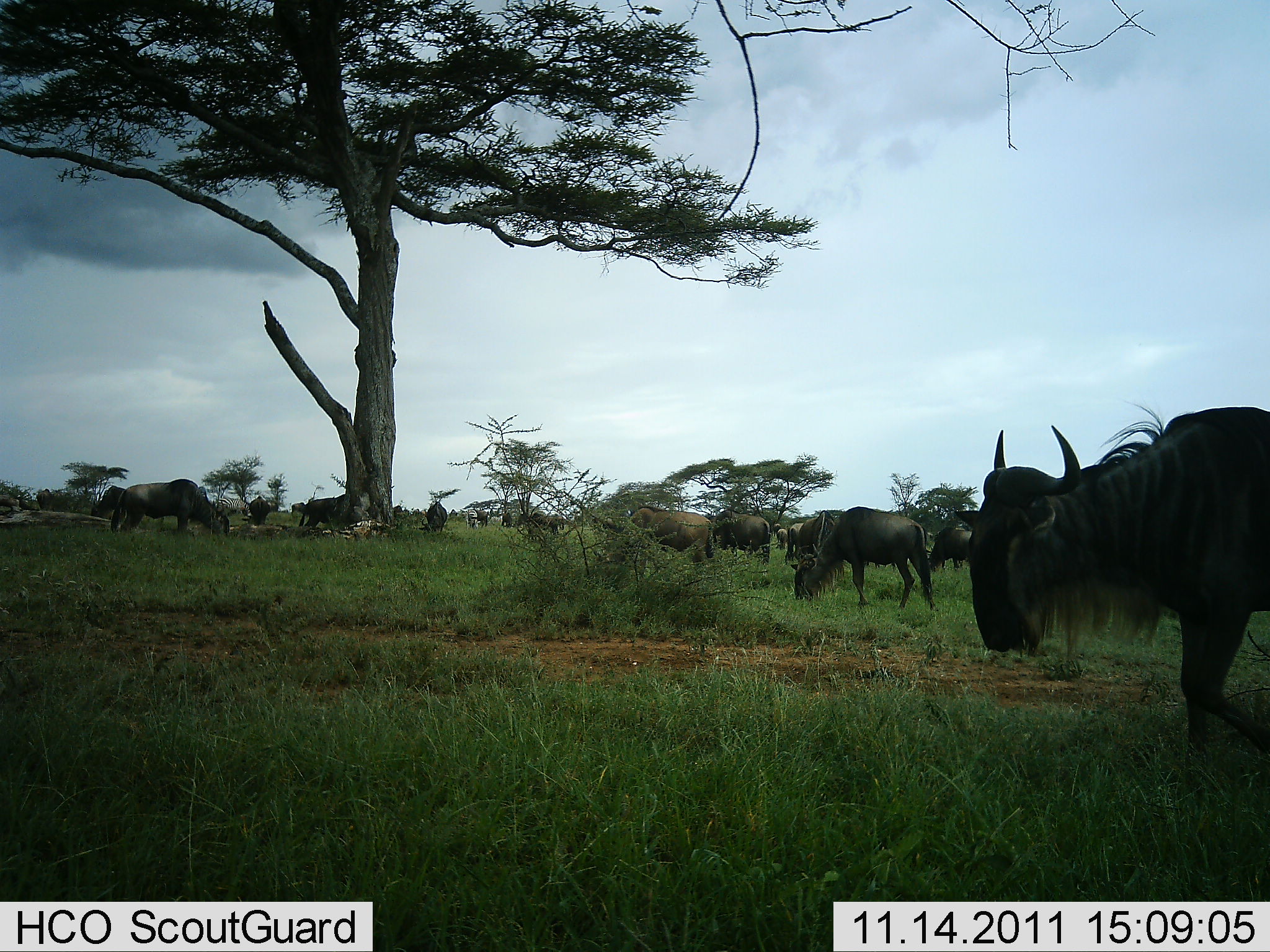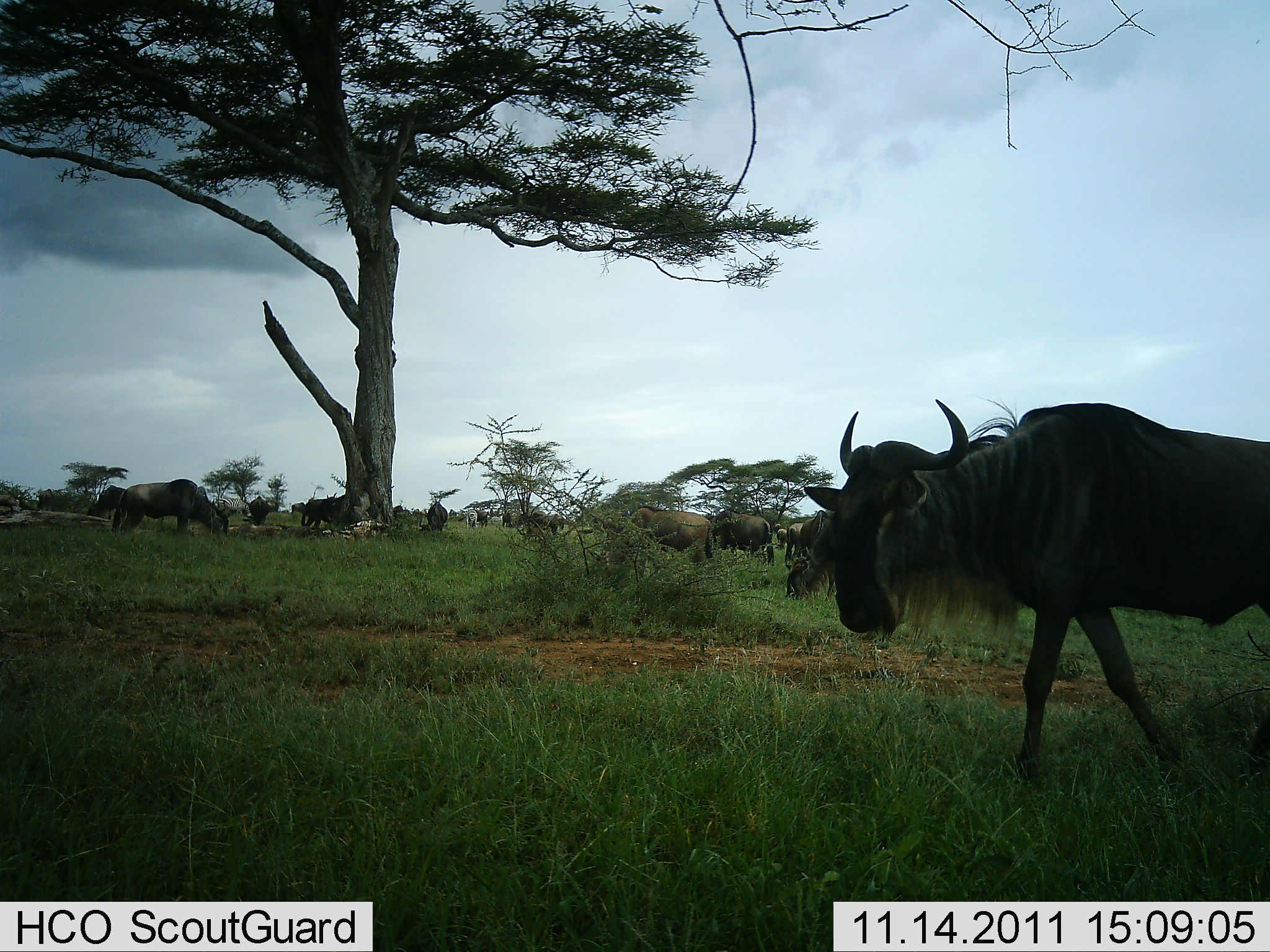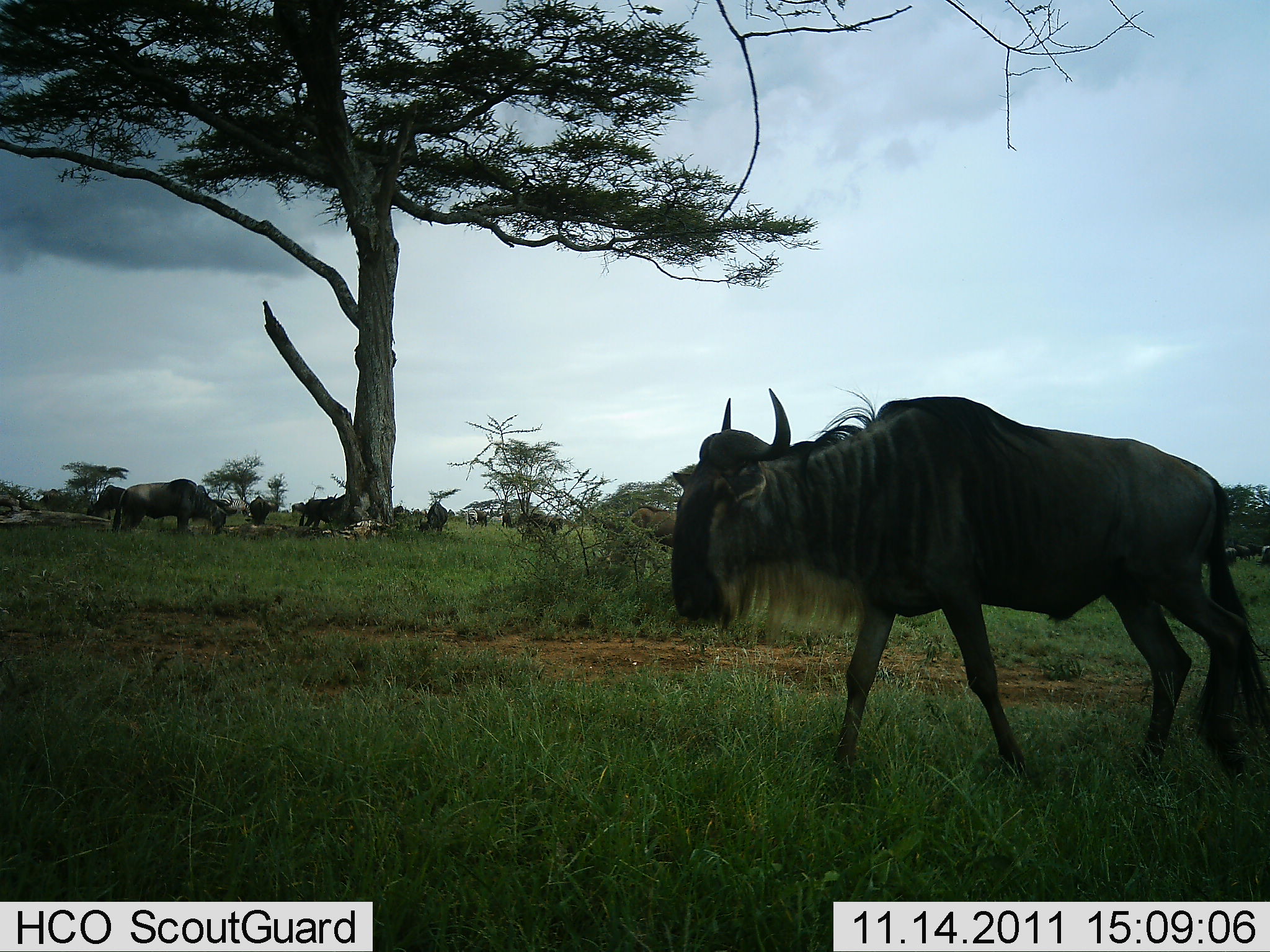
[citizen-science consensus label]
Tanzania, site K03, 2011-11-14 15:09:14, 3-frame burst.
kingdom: Animalia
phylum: Chordata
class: Mammalia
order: Artiodactyla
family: Bovidae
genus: Connochaetes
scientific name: Connochaetes taurinus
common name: blue wildebeest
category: wildebeest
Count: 11-50.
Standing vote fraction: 47%.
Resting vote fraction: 0%.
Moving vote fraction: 94%.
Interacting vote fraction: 0%.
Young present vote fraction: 0%.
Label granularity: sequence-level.